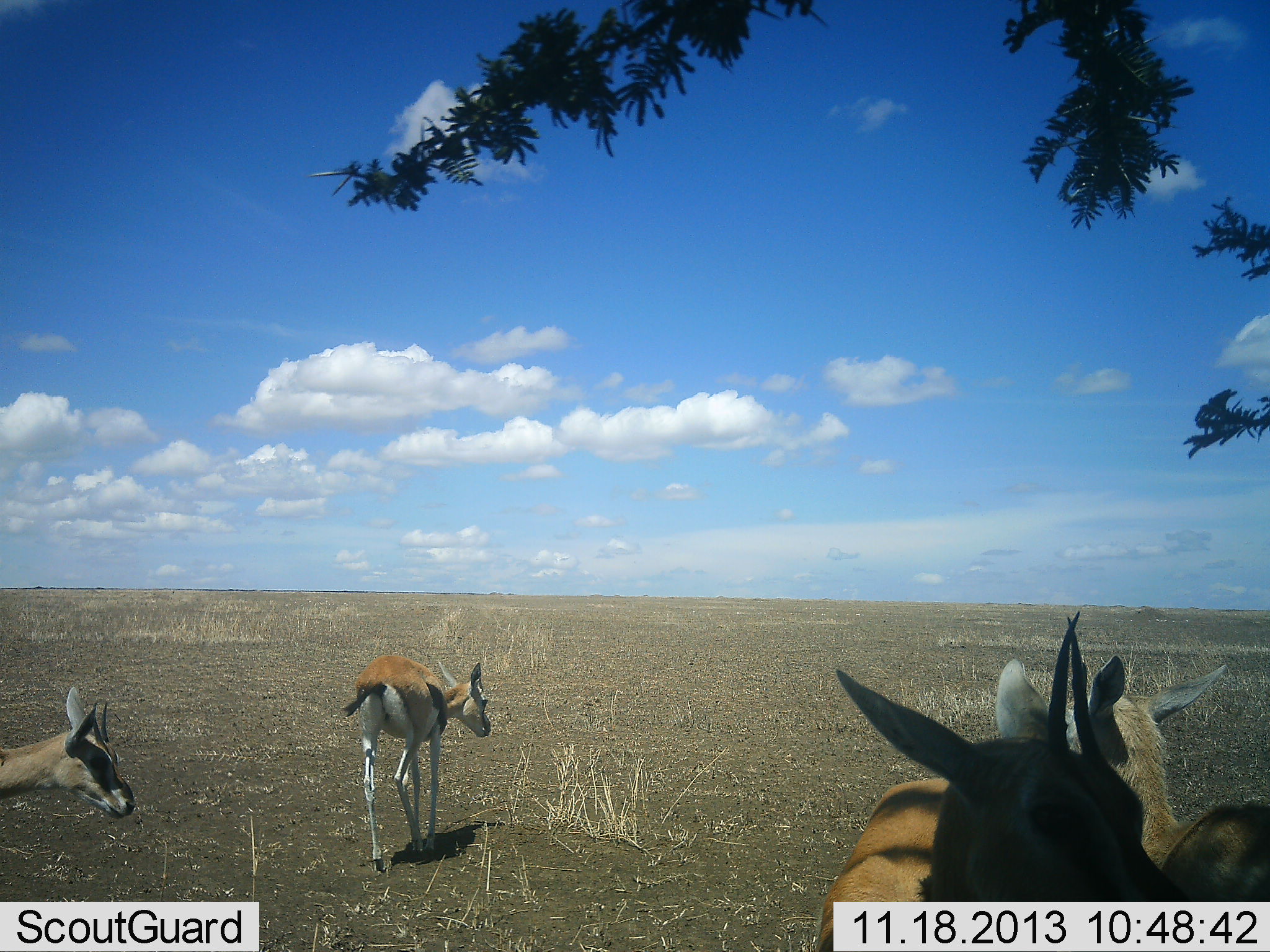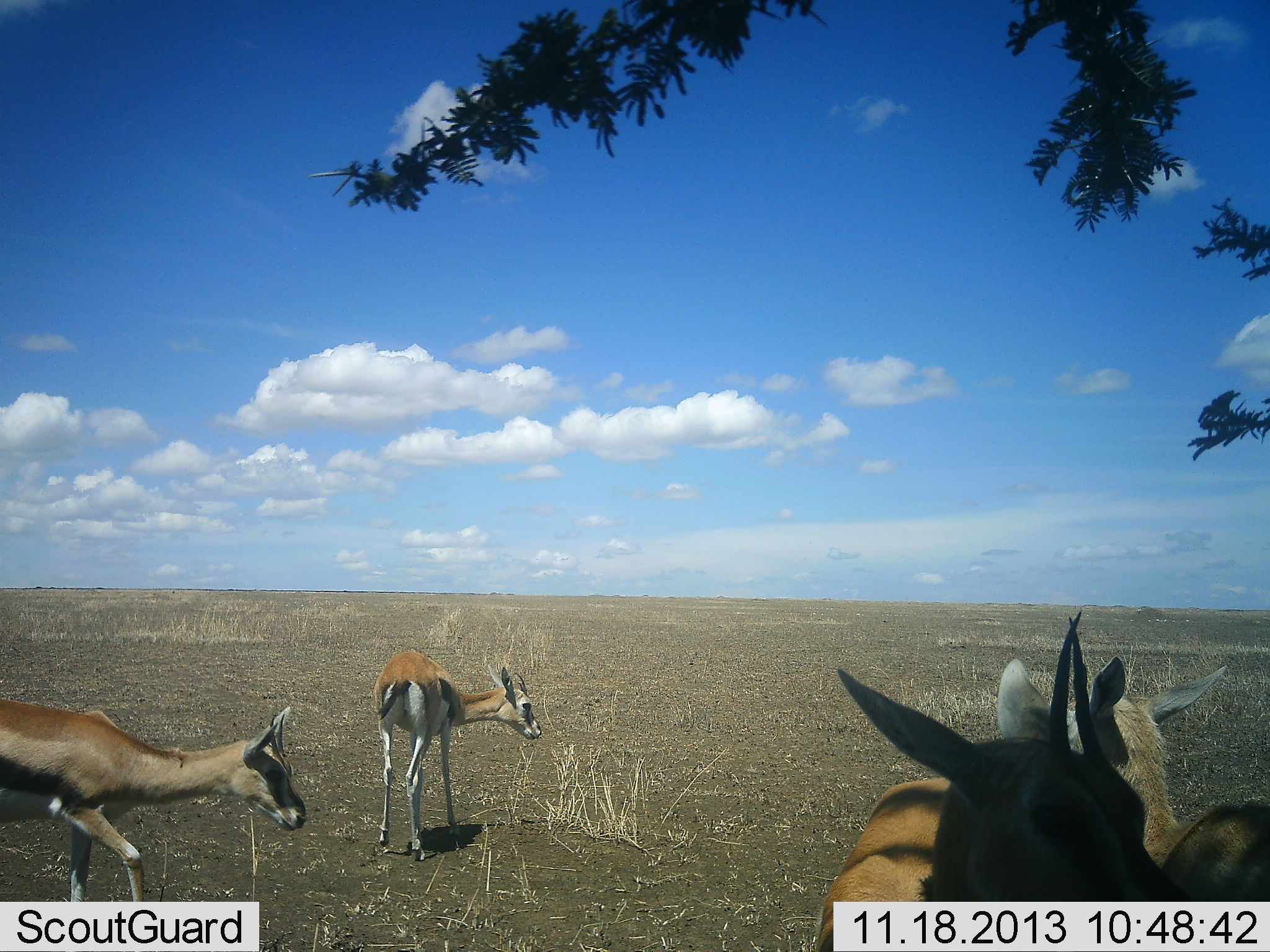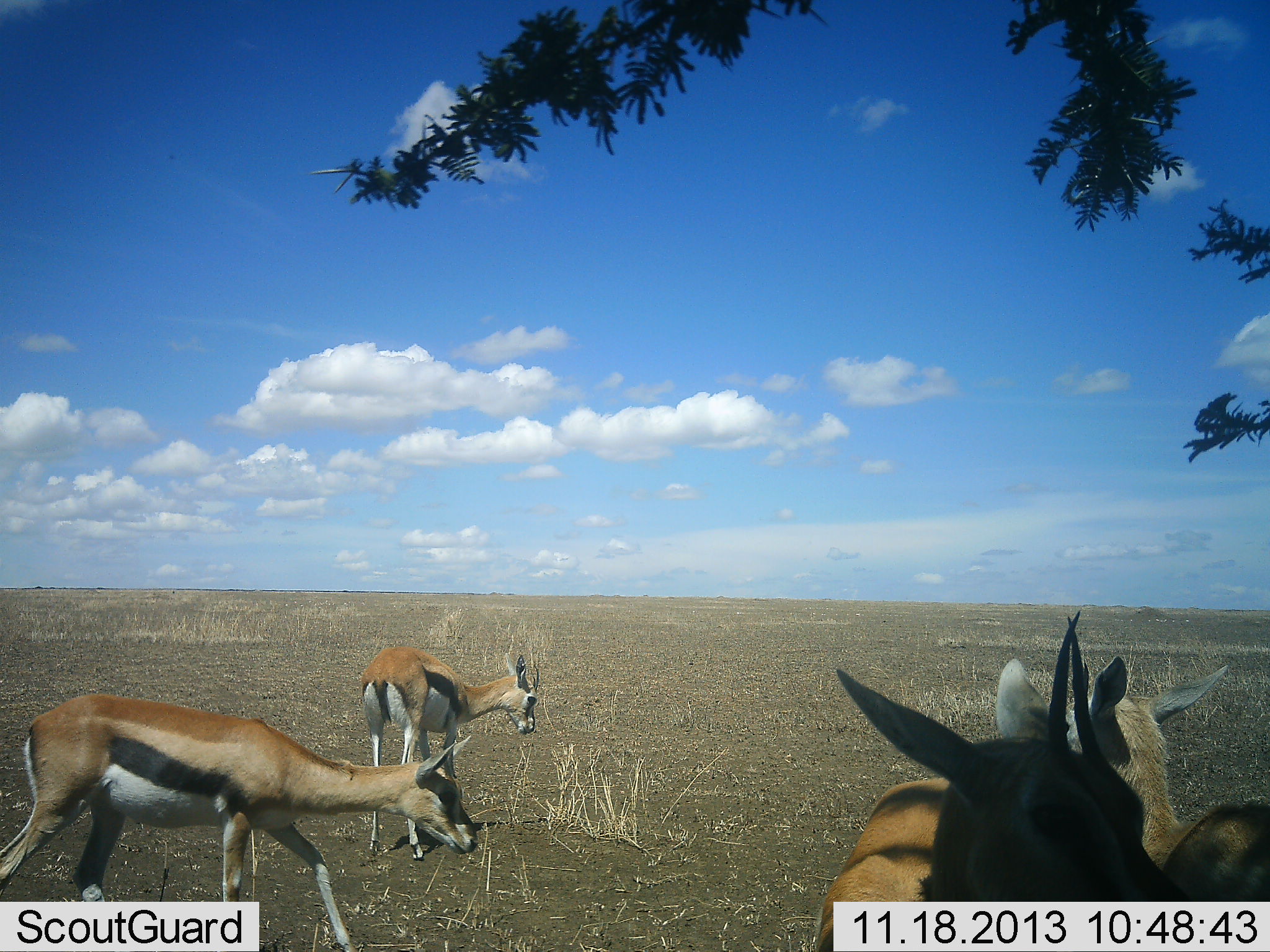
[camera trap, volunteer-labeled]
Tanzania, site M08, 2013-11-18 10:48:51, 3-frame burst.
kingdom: Animalia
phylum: Chordata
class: Mammalia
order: Artiodactyla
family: Bovidae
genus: Eudorcas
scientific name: Eudorcas thomsonii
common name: thomson's gazelle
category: gazellethomsons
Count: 4.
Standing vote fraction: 83%.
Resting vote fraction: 11%.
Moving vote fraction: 80%.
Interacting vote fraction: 11%.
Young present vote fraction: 0%.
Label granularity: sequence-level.